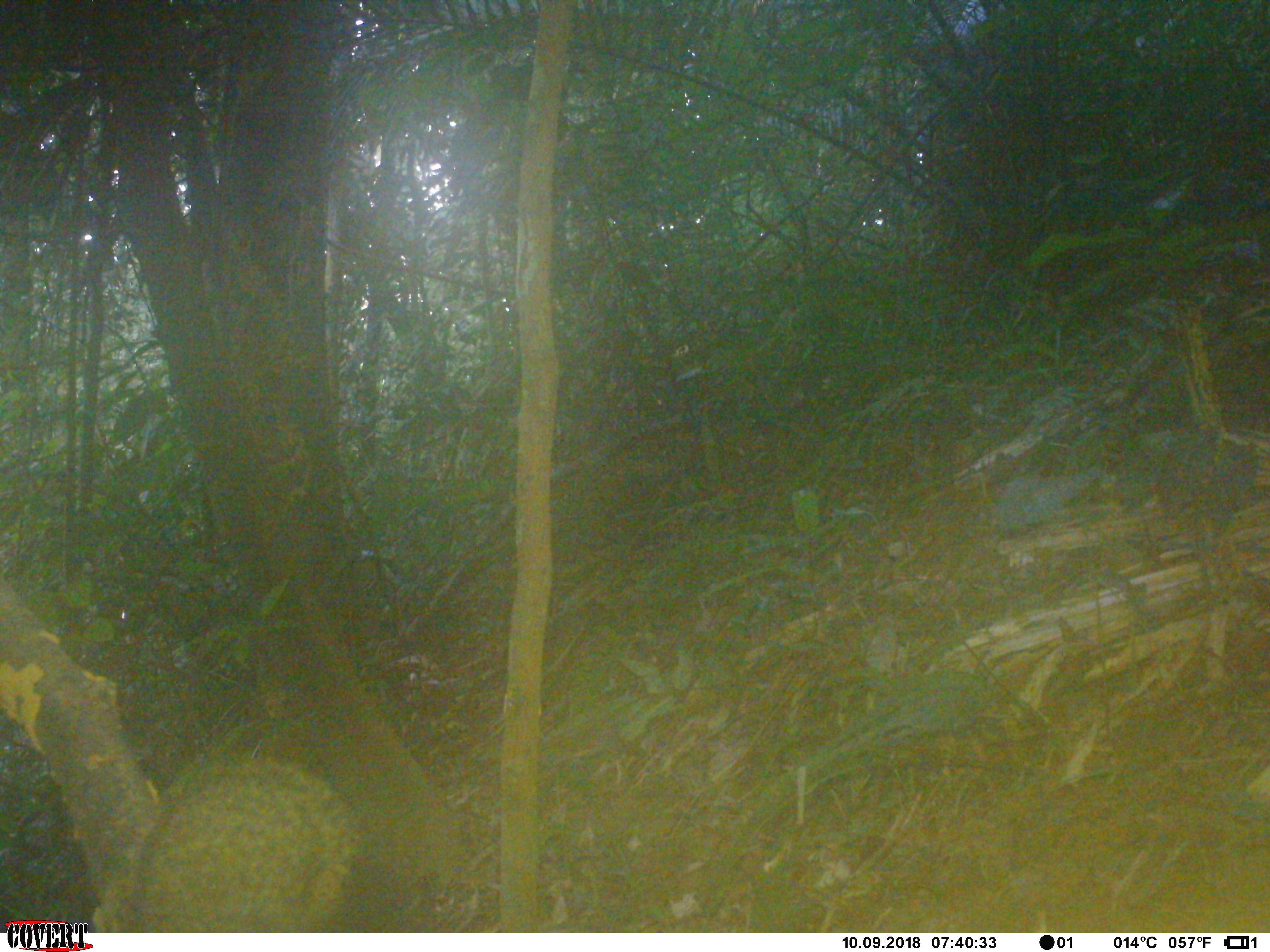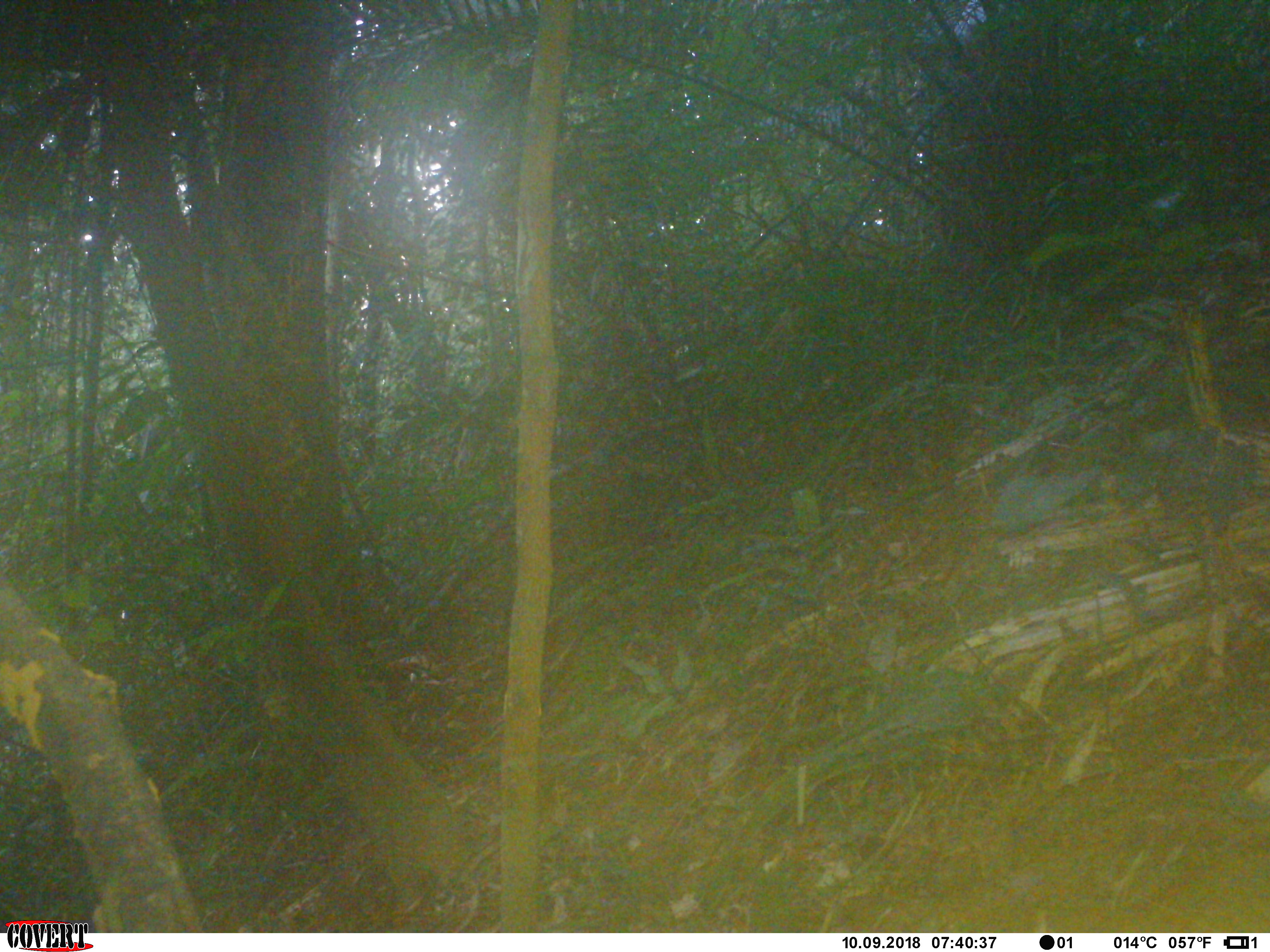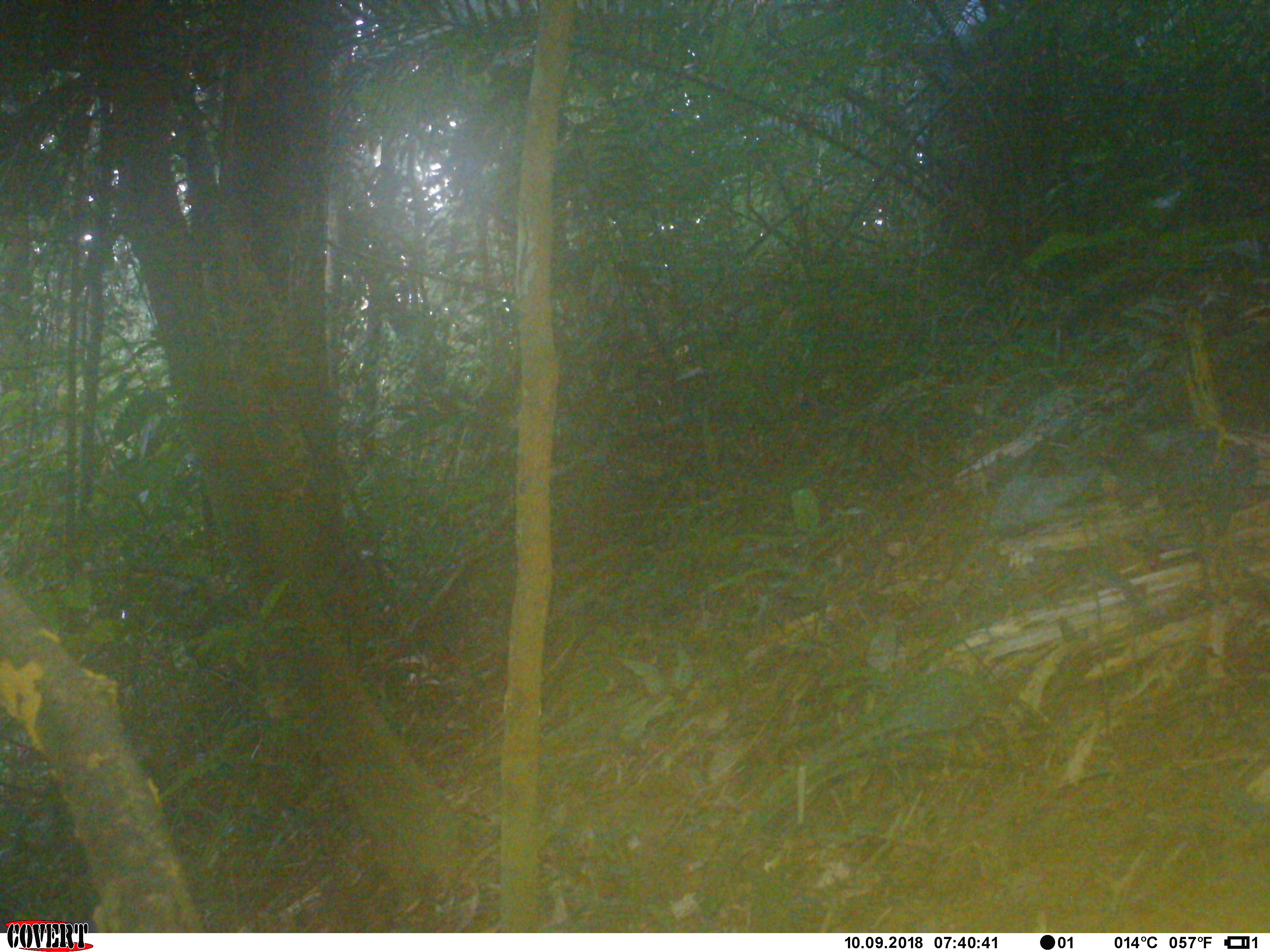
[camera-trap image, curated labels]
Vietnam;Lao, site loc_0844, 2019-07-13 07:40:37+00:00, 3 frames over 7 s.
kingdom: Animalia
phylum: Chordata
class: Mammalia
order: Rodentia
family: Sciuridae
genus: Sciurus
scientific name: Sciurus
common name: squirrel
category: unidentified squirrel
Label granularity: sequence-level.